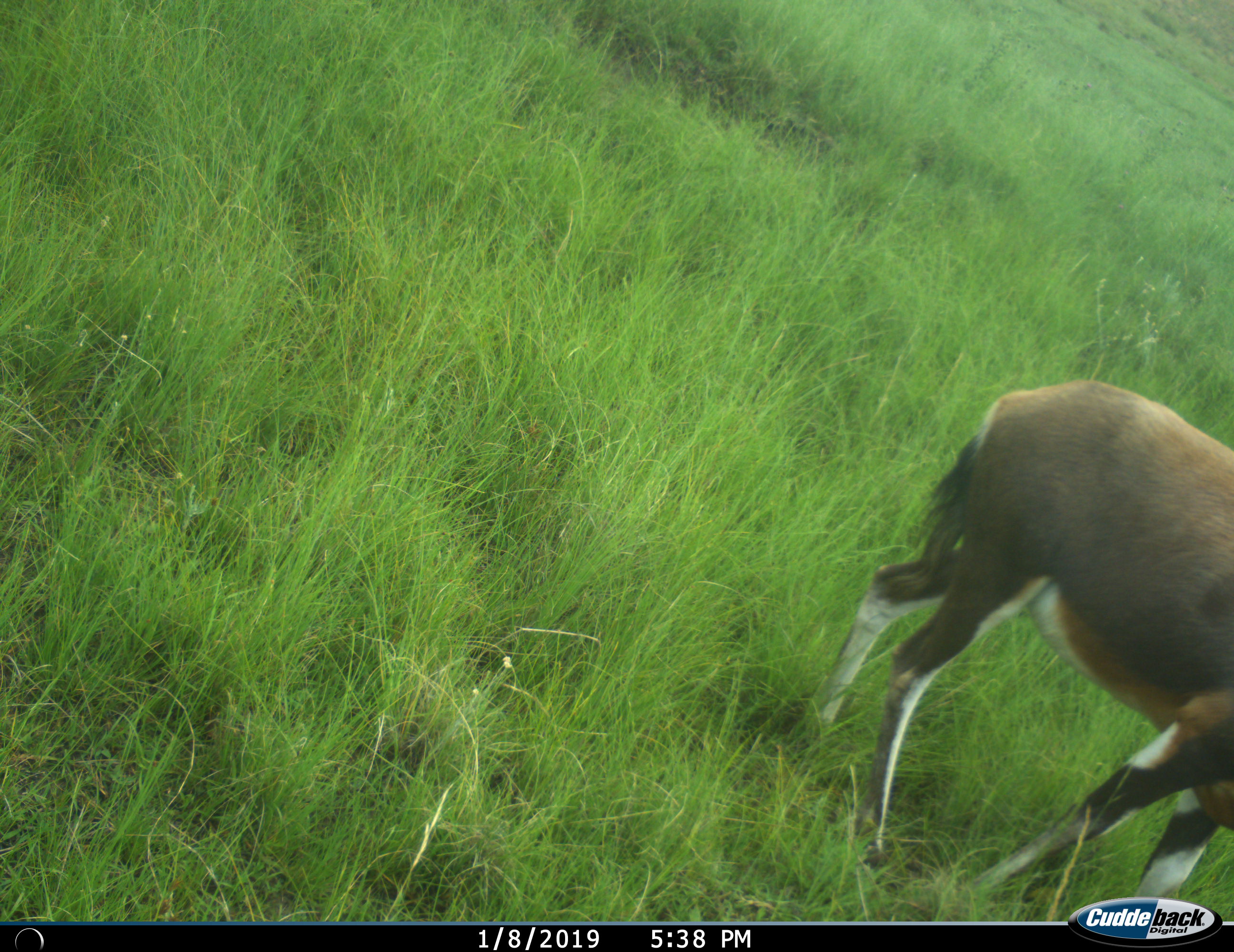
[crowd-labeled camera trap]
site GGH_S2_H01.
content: unidentified animal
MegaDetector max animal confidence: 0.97